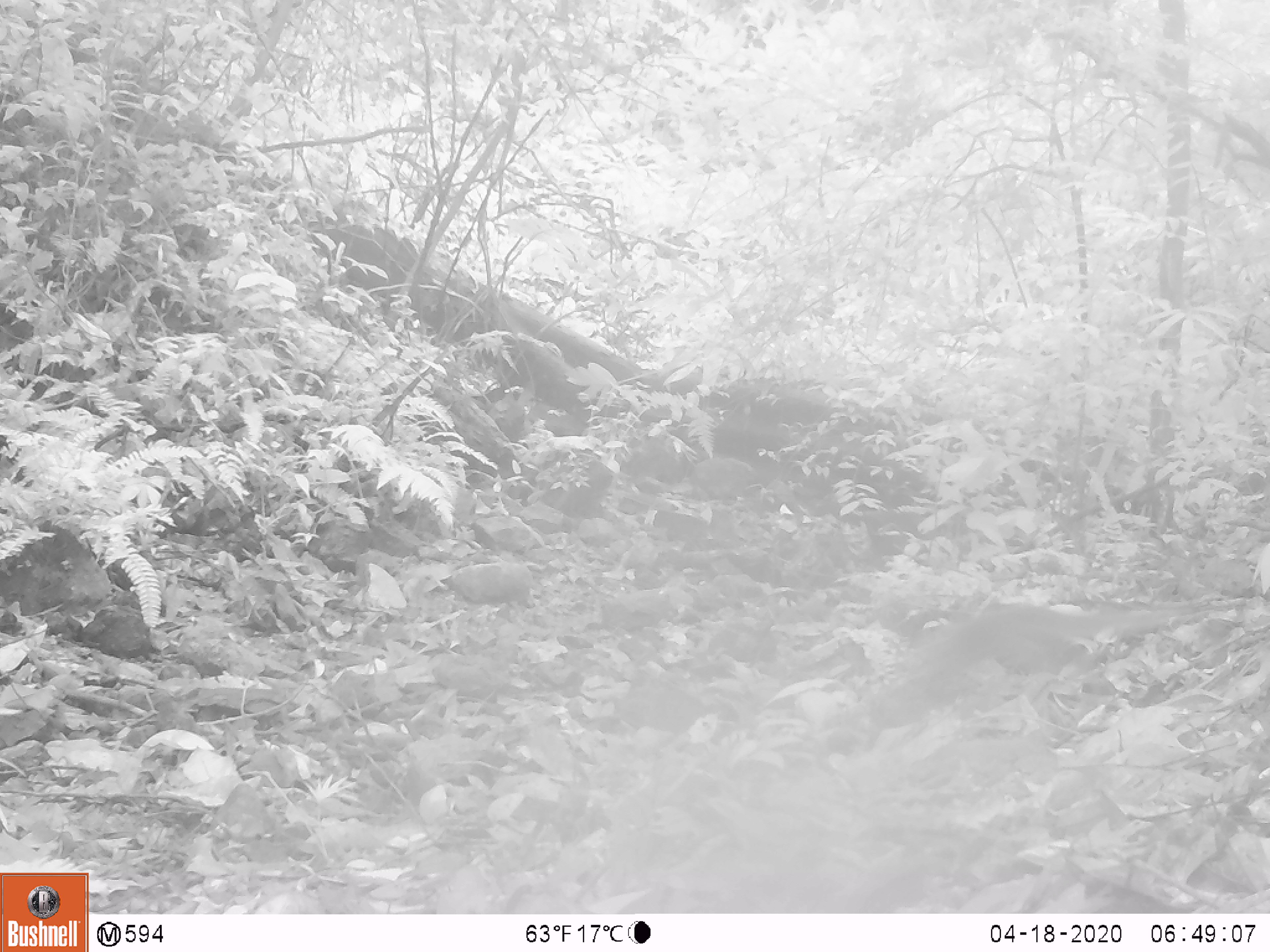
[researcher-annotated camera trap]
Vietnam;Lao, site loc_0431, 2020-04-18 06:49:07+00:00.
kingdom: Animalia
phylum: Chordata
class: Mammalia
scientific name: Mammalia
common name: mammal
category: unidentified small mammal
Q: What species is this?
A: Unidentified small mammal (mammal) (Mammalia).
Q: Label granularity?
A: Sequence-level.